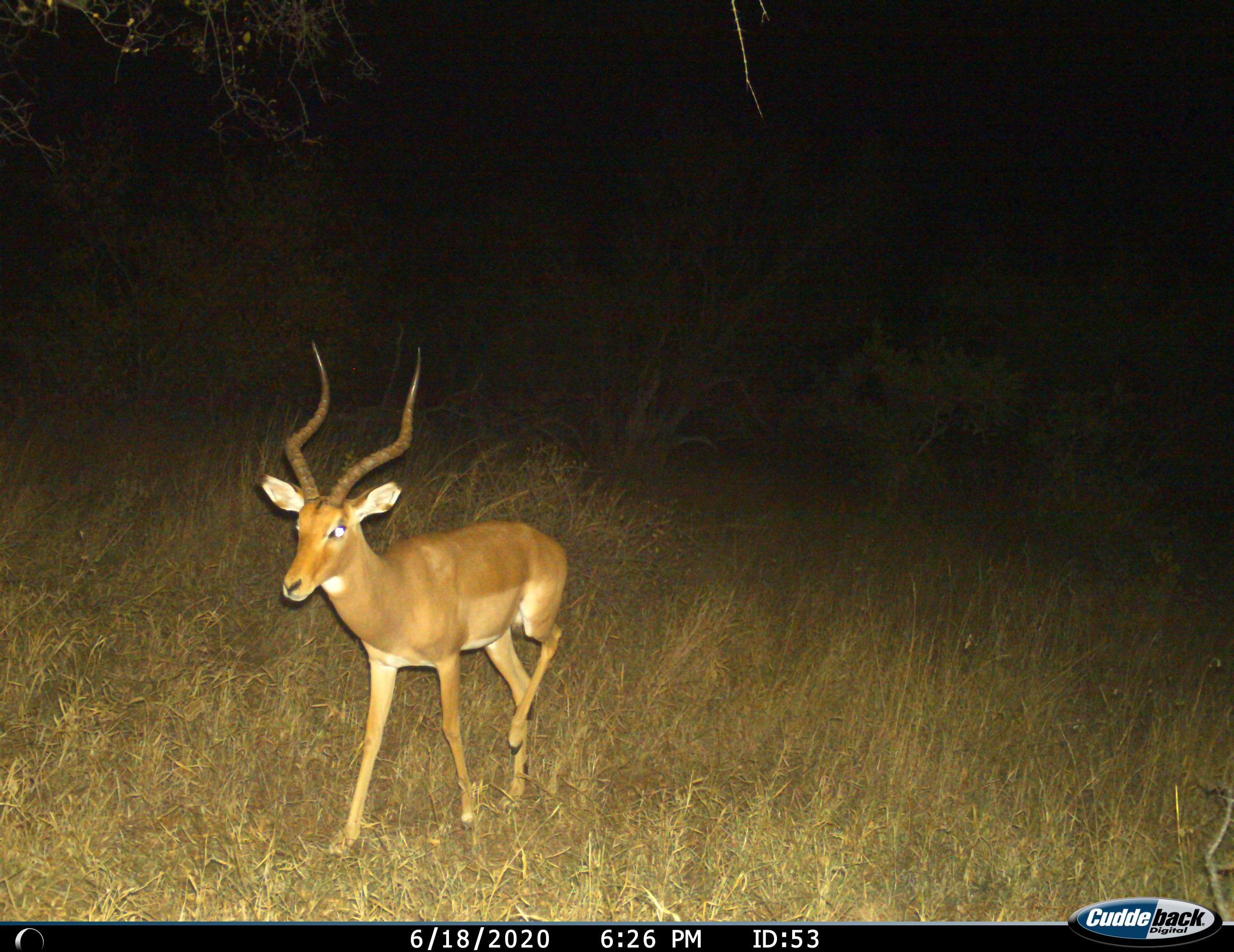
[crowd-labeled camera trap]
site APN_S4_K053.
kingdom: Animalia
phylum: Chordata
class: Mammalia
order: Artiodactyla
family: Bovidae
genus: Aepyceros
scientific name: Aepyceros melampus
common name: impala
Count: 1.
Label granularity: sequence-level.